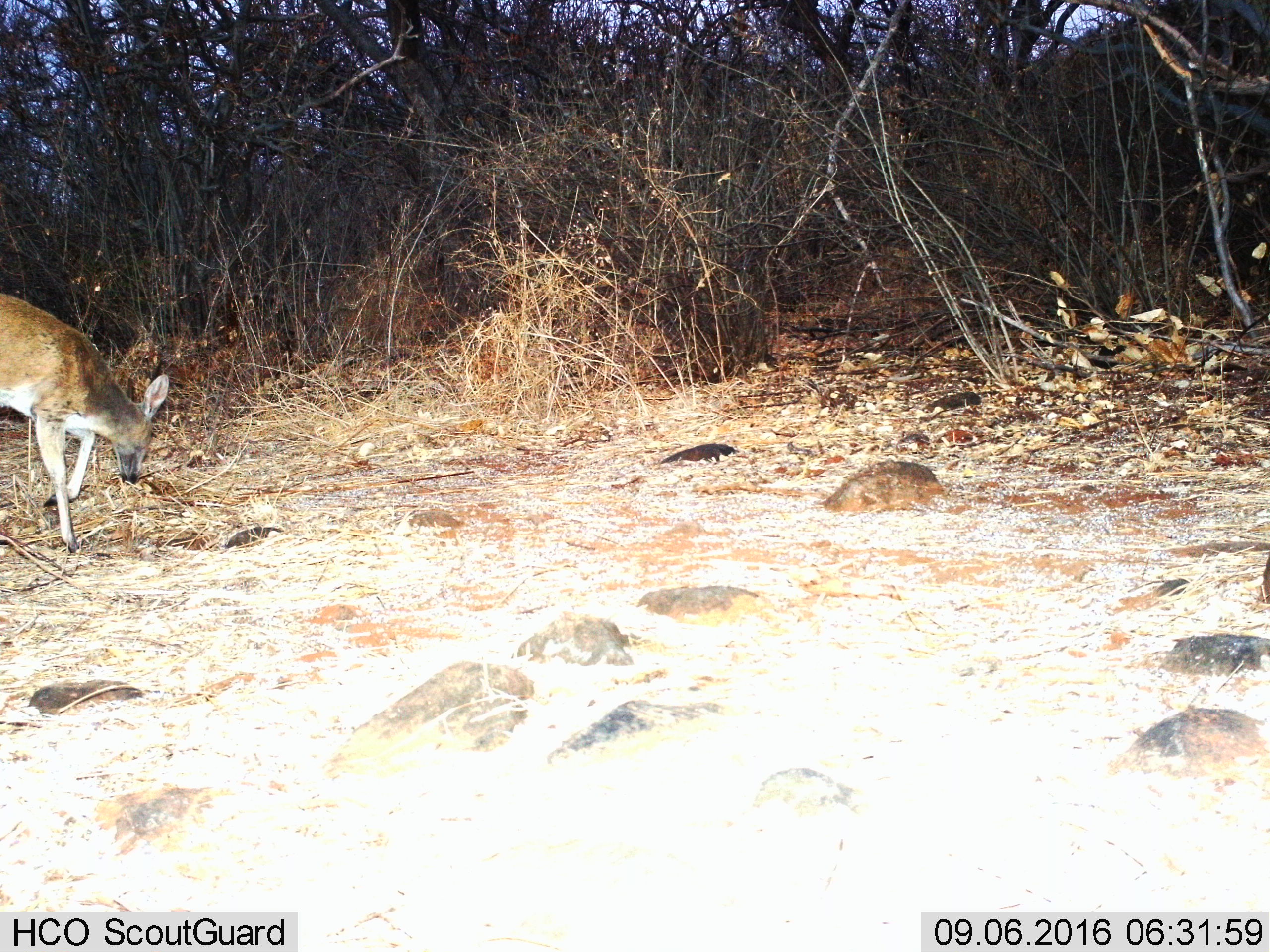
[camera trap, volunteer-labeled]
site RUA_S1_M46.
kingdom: Animalia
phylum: Chordata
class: Mammalia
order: Artiodactyla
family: Bovidae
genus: Sylvicapra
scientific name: Sylvicapra grimmia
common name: common duiker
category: duikercommongrey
Duikercommongrey (common duiker) (Sylvicapra grimmia), count 1. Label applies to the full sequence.